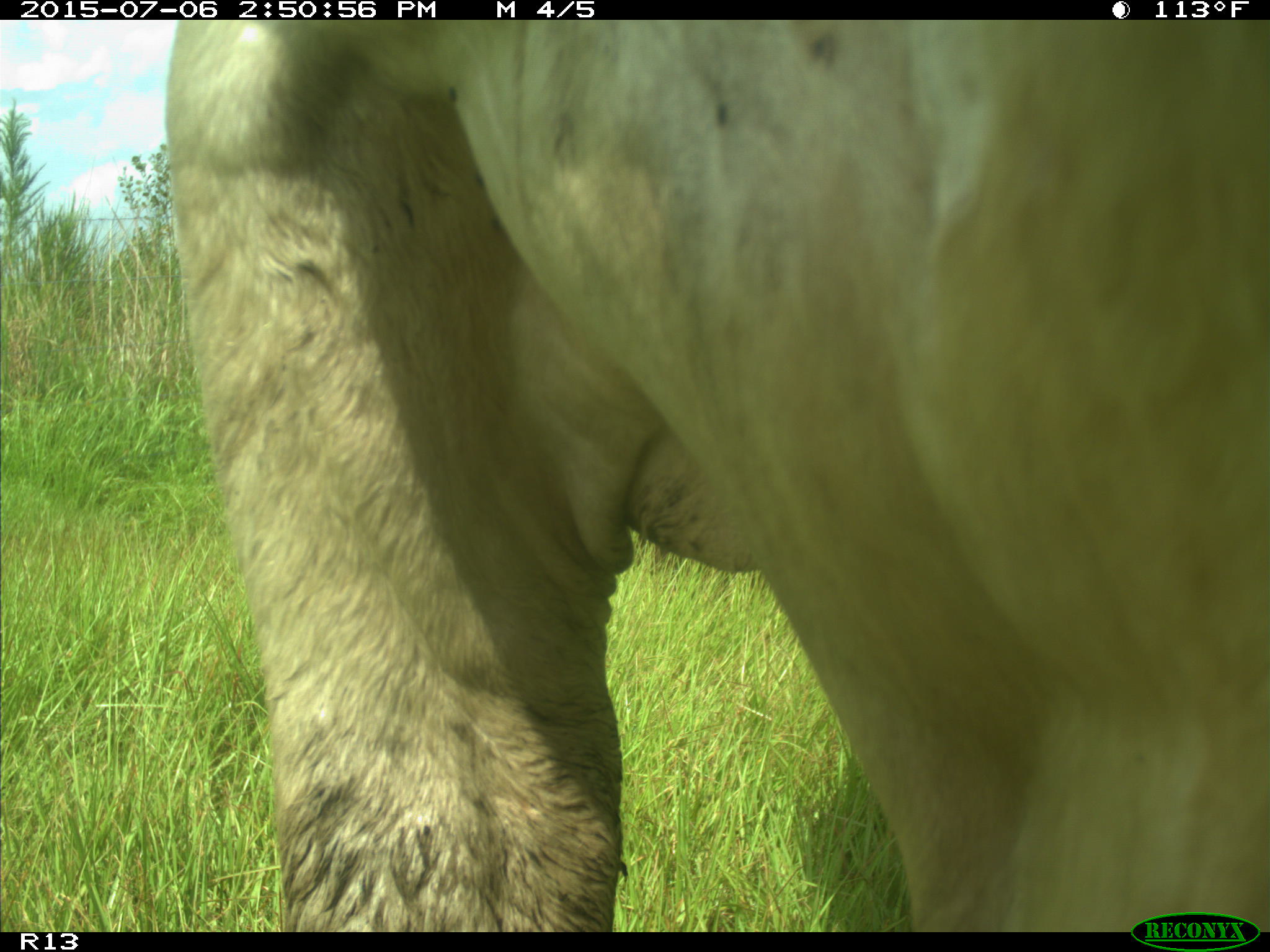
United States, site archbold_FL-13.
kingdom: Animalia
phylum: Chordata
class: Mammalia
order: Artiodactyla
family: Bovidae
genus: Bos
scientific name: Bos taurus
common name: domestic cow